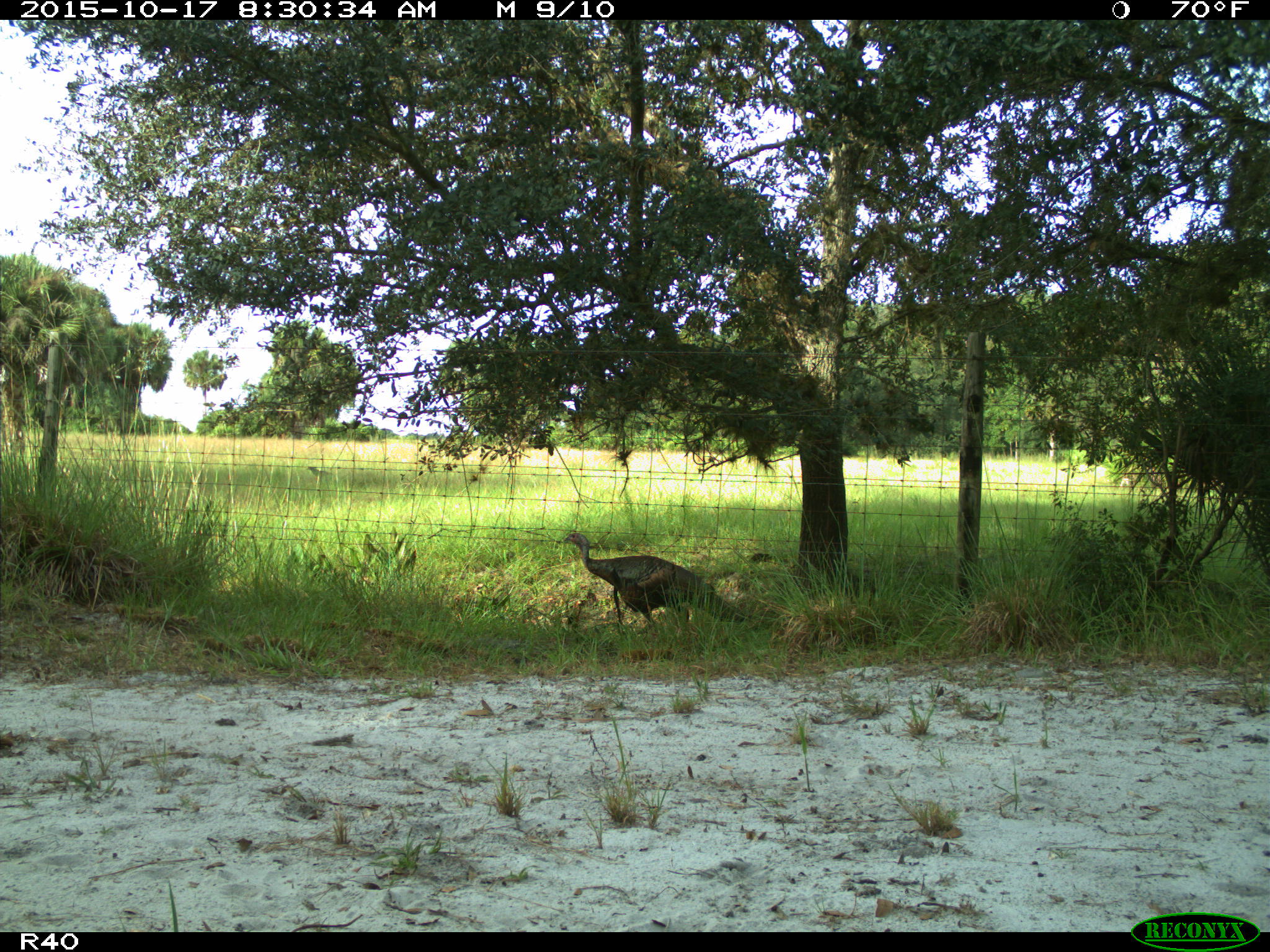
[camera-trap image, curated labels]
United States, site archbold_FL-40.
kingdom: Animalia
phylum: Chordata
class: Aves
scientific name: Aves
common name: birds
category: unidentified bird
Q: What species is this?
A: Unidentified bird (birds) (Aves).